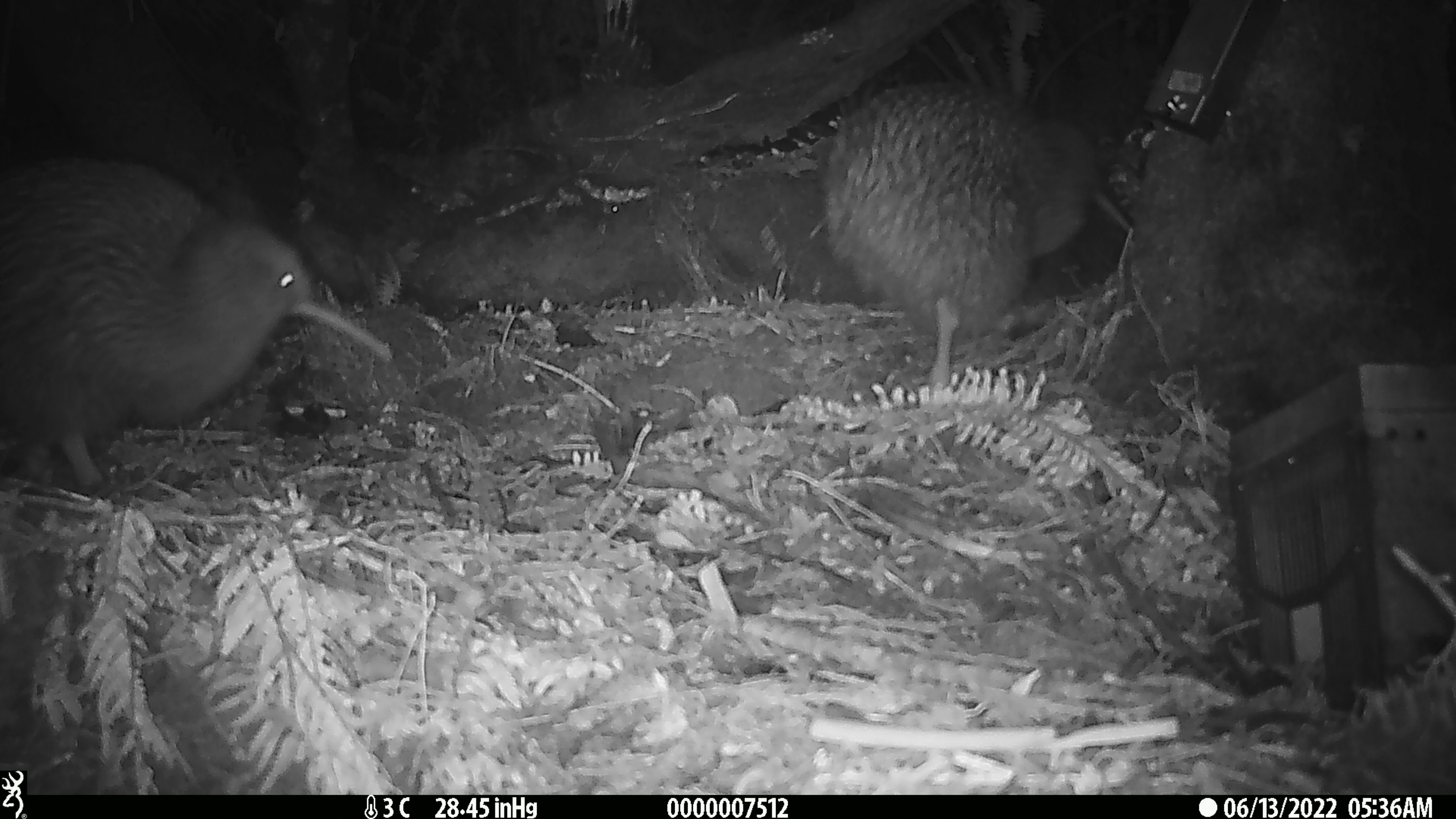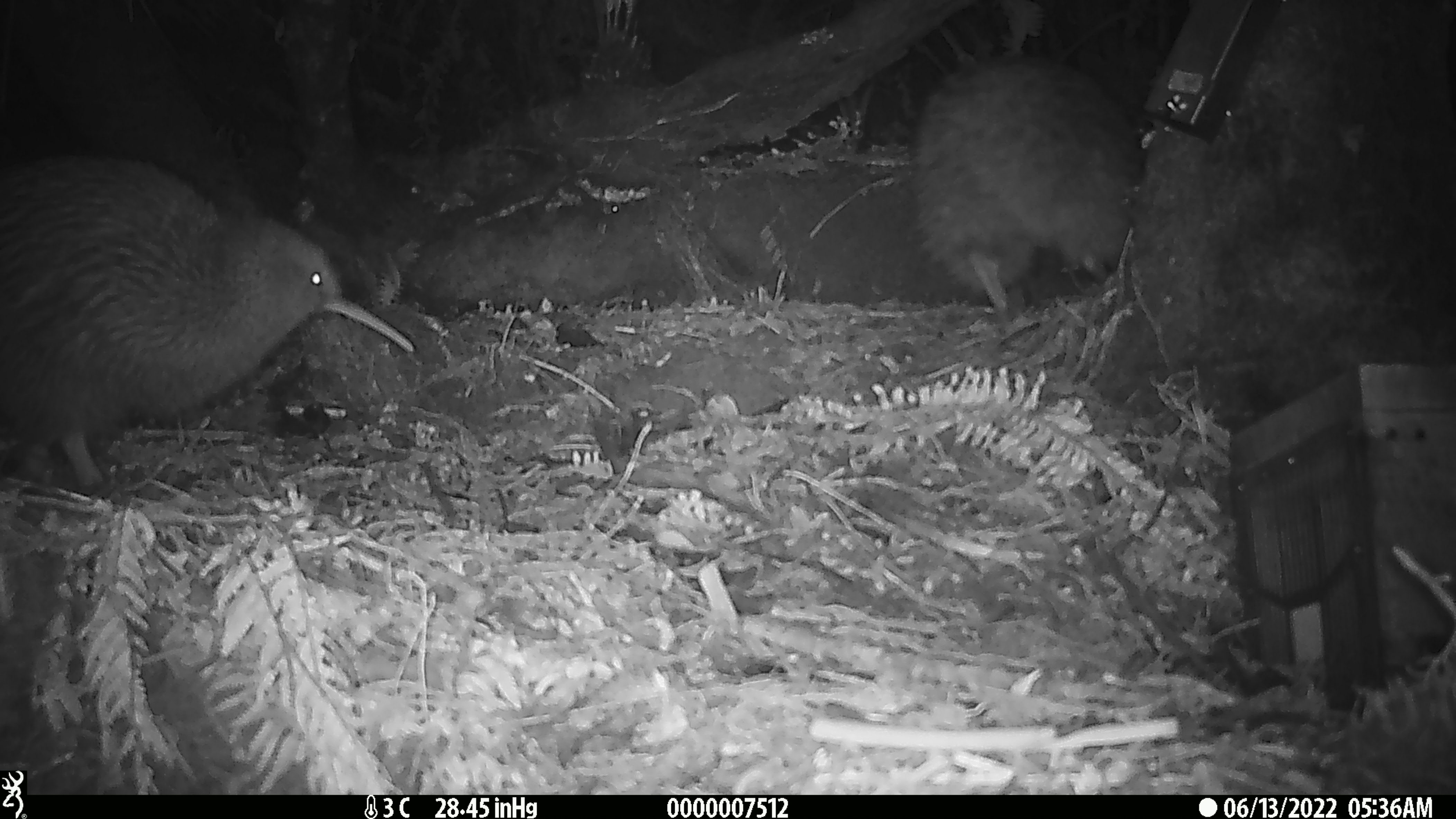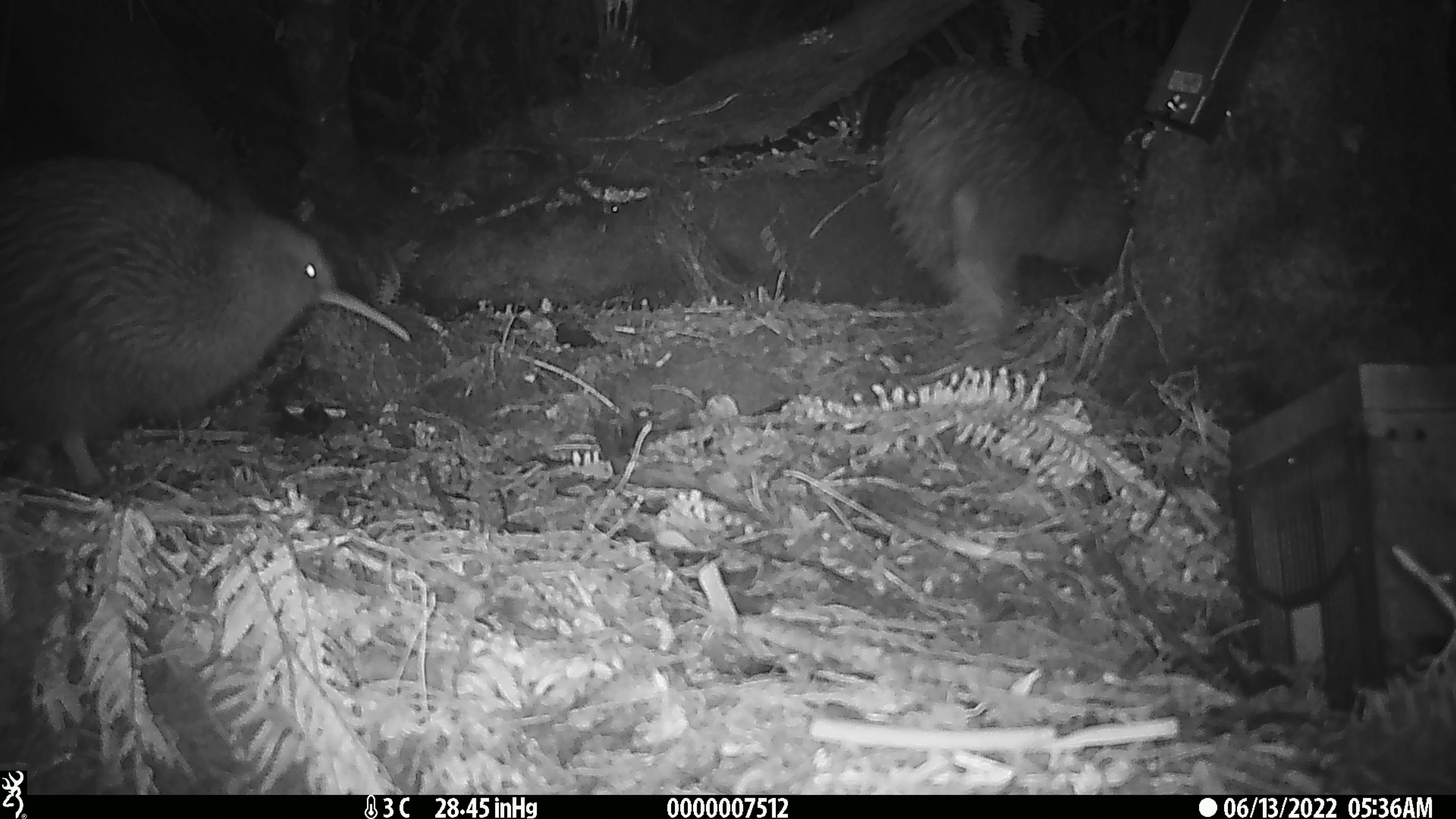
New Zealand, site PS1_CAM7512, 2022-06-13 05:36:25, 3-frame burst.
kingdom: Animalia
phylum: Chordata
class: Aves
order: Apterygiformes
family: Apterygidae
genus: Apteryx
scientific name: Apteryx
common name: kiwi